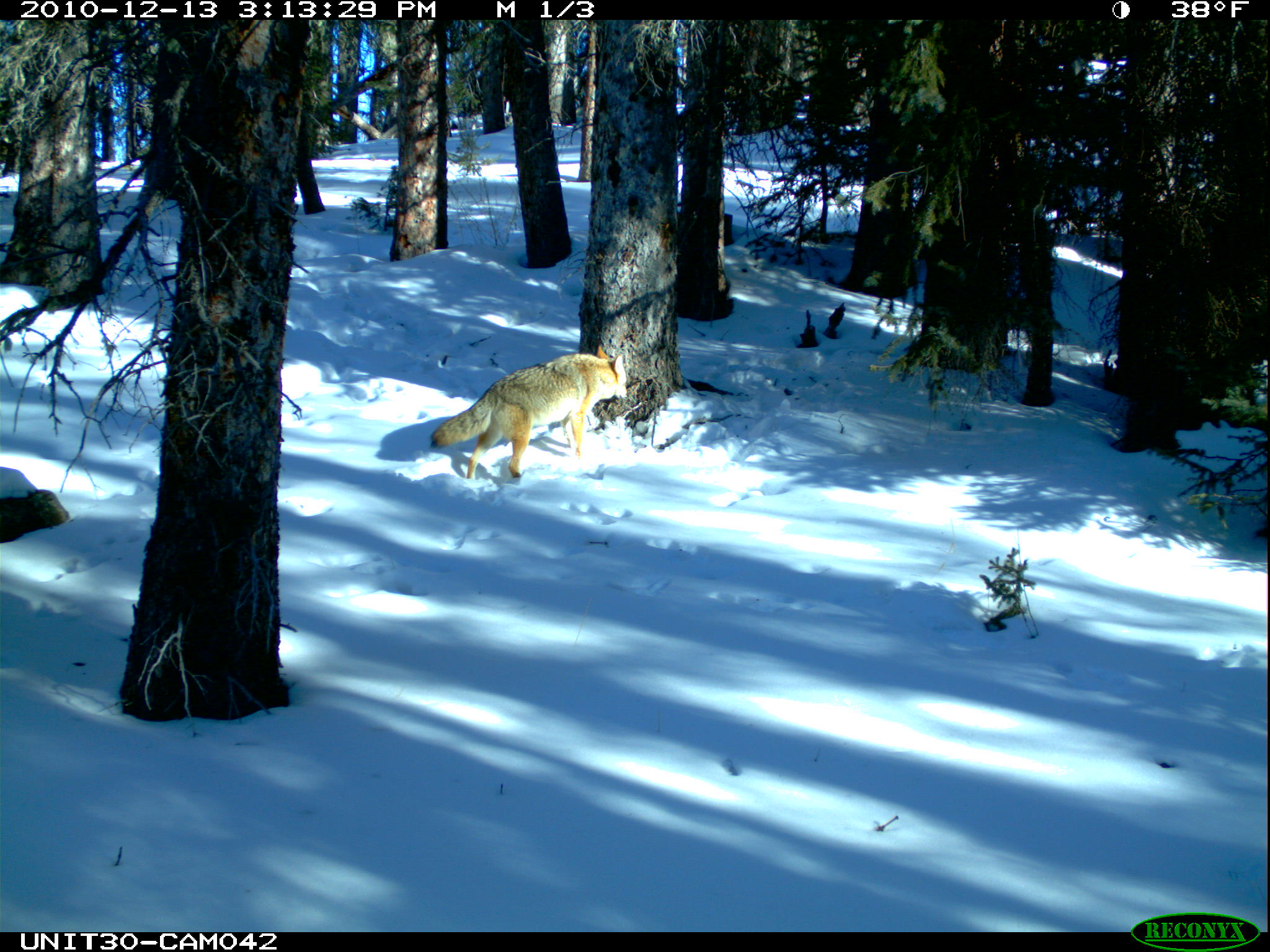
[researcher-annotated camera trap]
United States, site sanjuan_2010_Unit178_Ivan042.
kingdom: Animalia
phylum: Chordata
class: Mammalia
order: Carnivora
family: Canidae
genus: Canis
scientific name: Canis latrans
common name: coyote